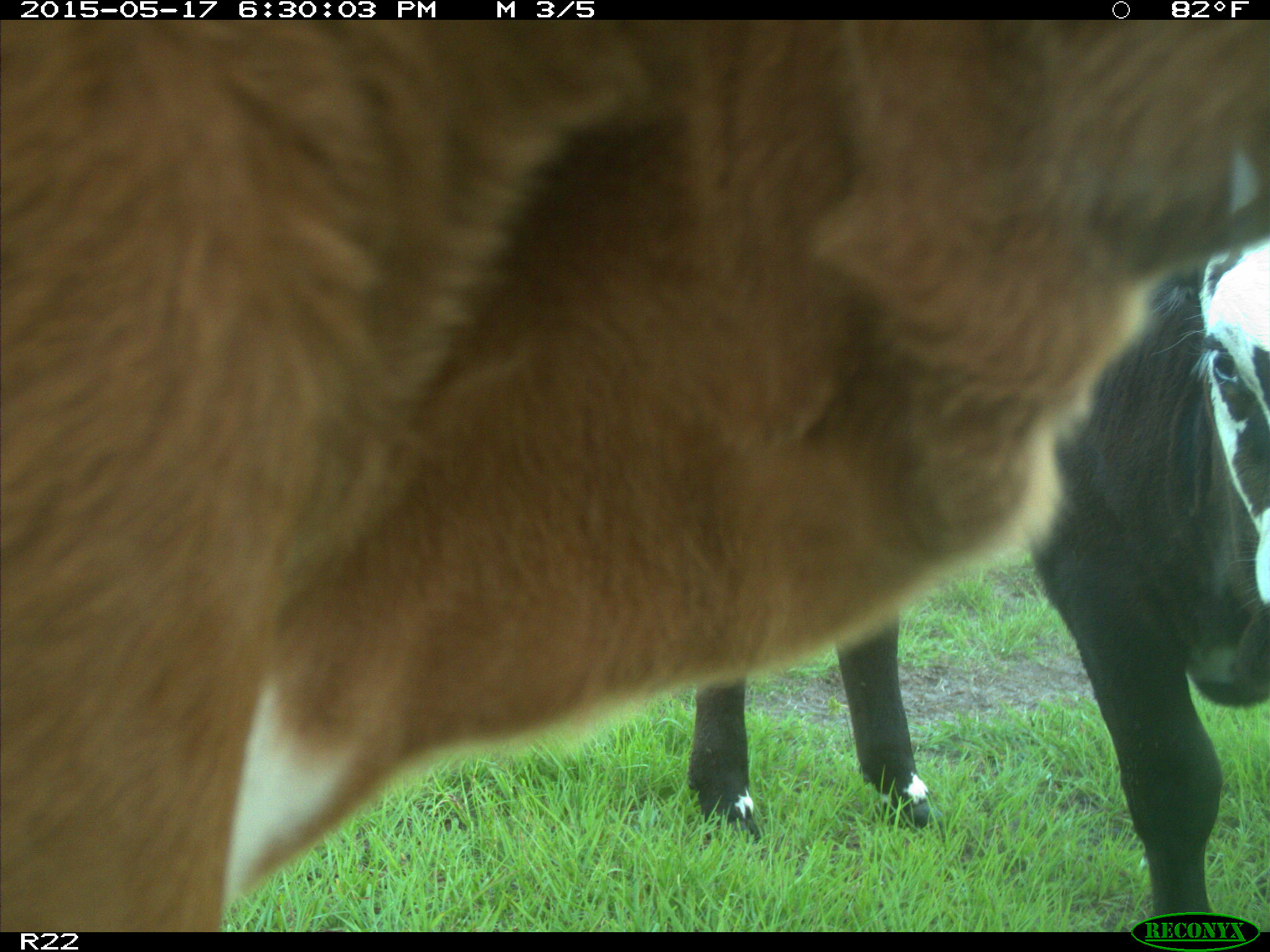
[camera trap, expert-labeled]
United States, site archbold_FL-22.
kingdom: Animalia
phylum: Chordata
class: Mammalia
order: Artiodactyla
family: Bovidae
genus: Bos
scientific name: Bos taurus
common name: domestic cow